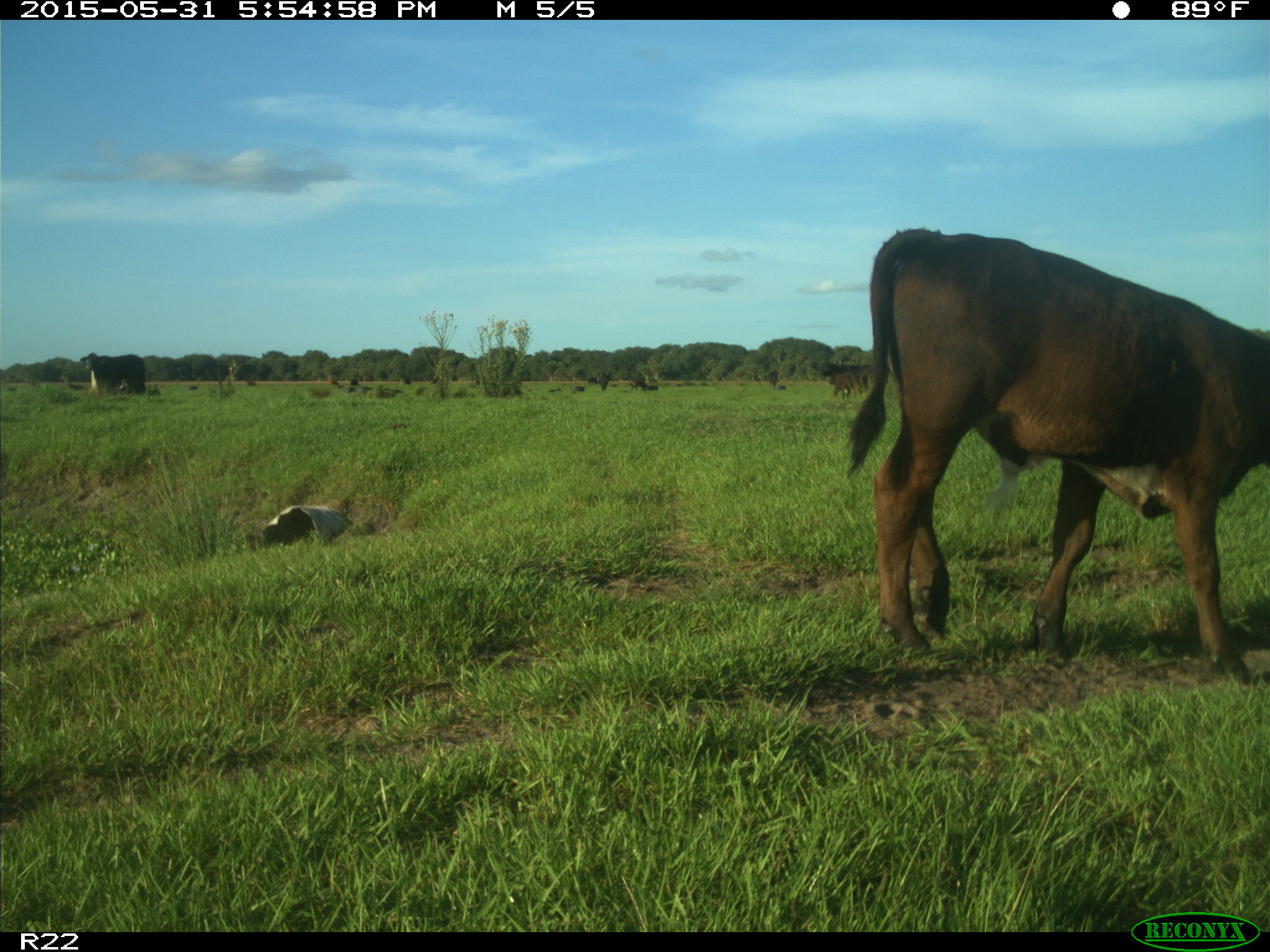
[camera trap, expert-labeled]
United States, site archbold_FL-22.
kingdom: Animalia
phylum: Chordata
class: Mammalia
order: Artiodactyla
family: Bovidae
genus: Bos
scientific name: Bos taurus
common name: domestic cow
Bos taurus (domestic cow).